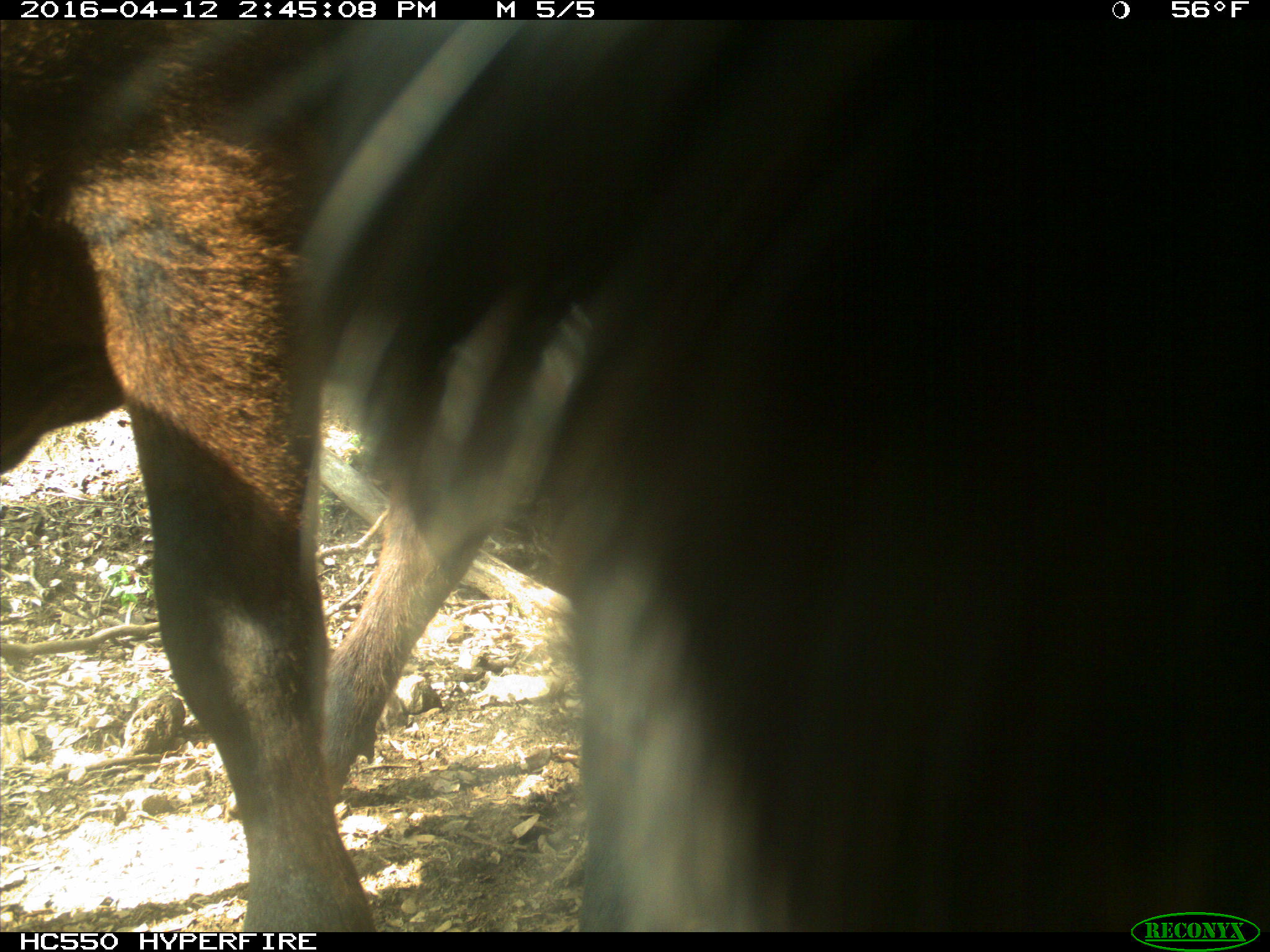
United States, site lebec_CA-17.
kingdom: Animalia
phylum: Chordata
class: Mammalia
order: Artiodactyla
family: Bovidae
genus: Bos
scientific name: Bos taurus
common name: domestic cow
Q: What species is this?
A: Bos taurus (domestic cow).